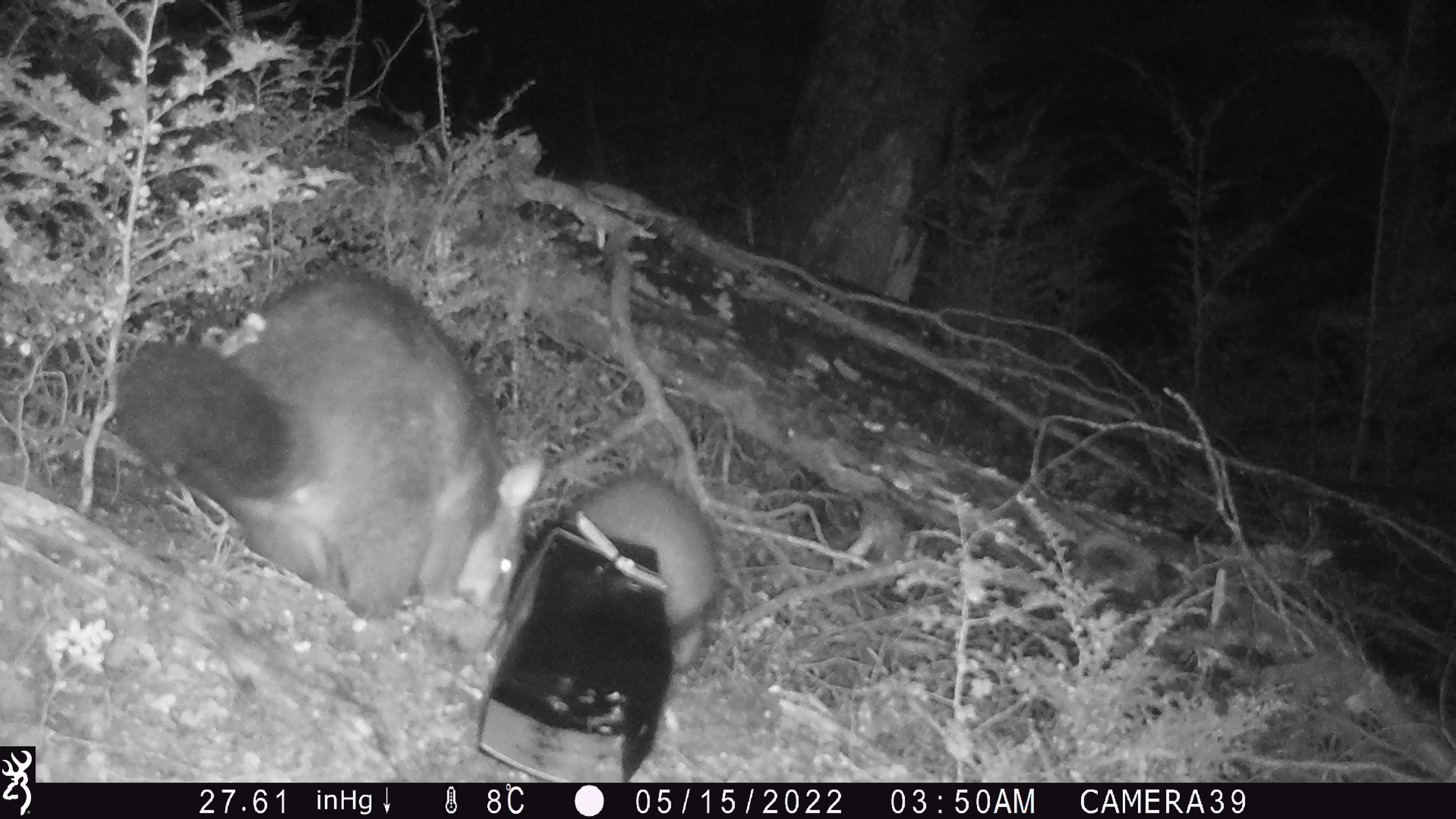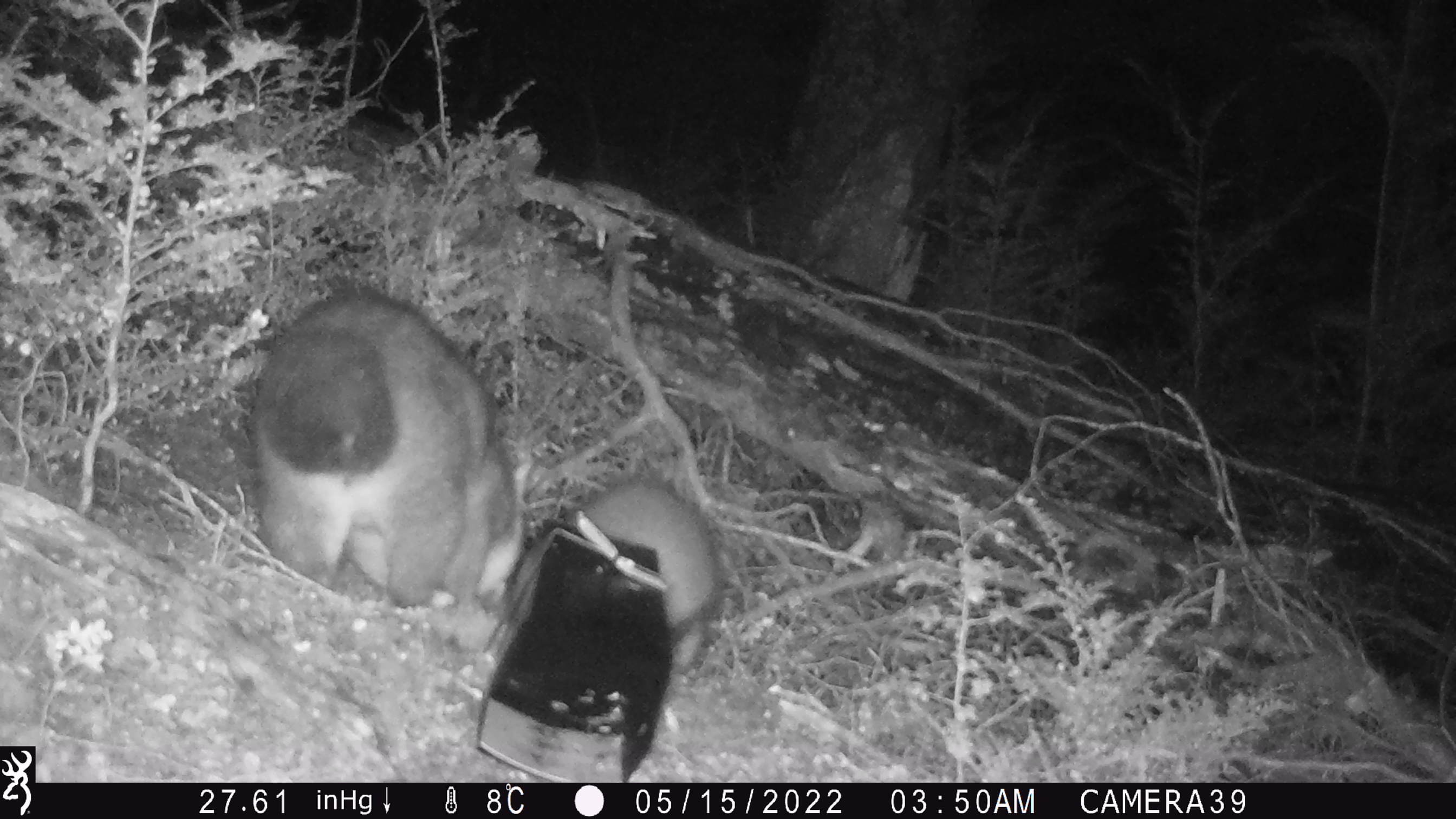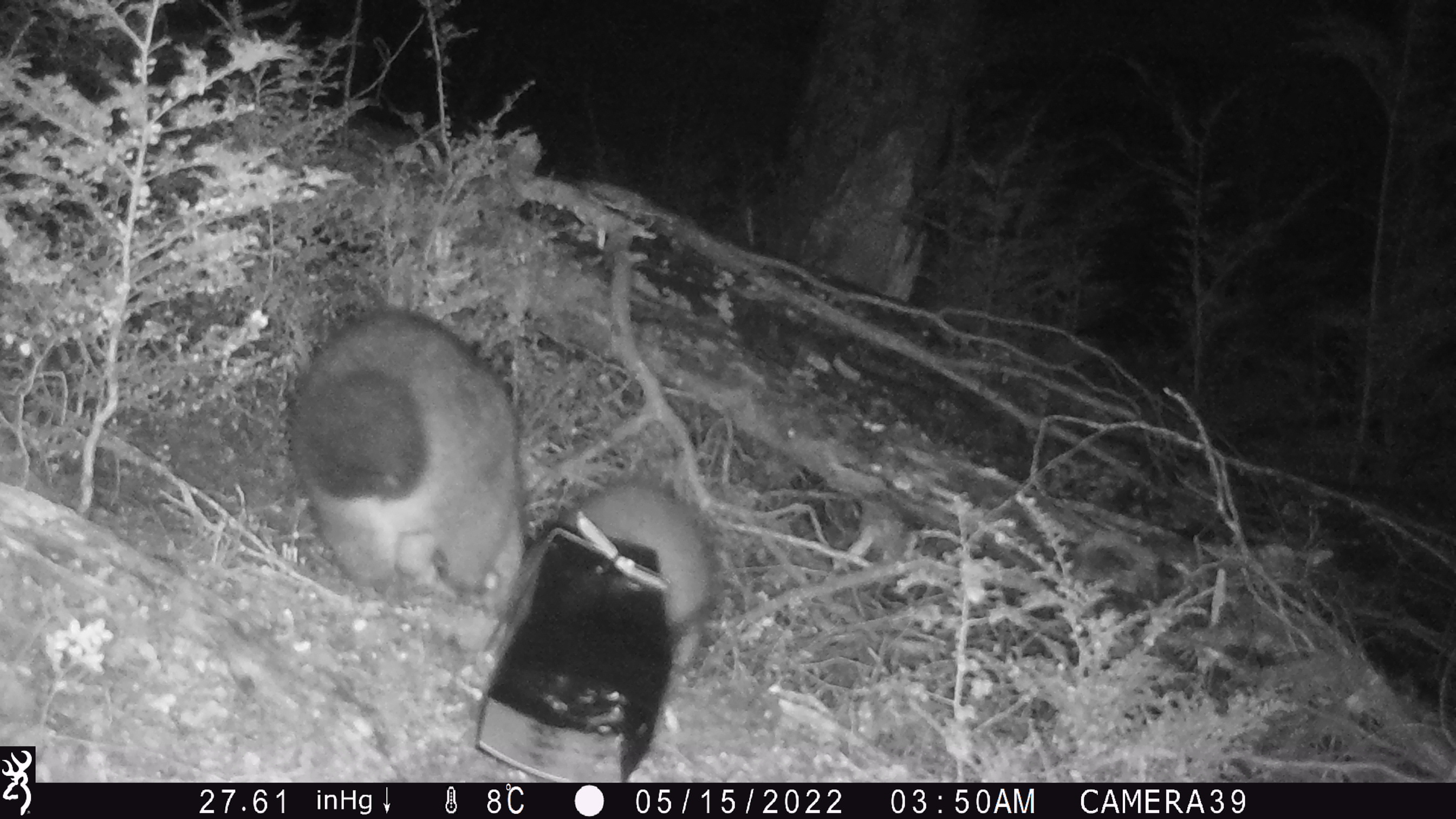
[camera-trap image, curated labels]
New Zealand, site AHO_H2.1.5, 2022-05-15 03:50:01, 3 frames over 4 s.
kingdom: Animalia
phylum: Chordata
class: Mammalia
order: Diprotodontia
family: Phalangeridae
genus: Trichosurus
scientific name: Trichosurus vulpecula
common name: common brushtail possum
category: possum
Possum (common brushtail possum) (Trichosurus vulpecula).